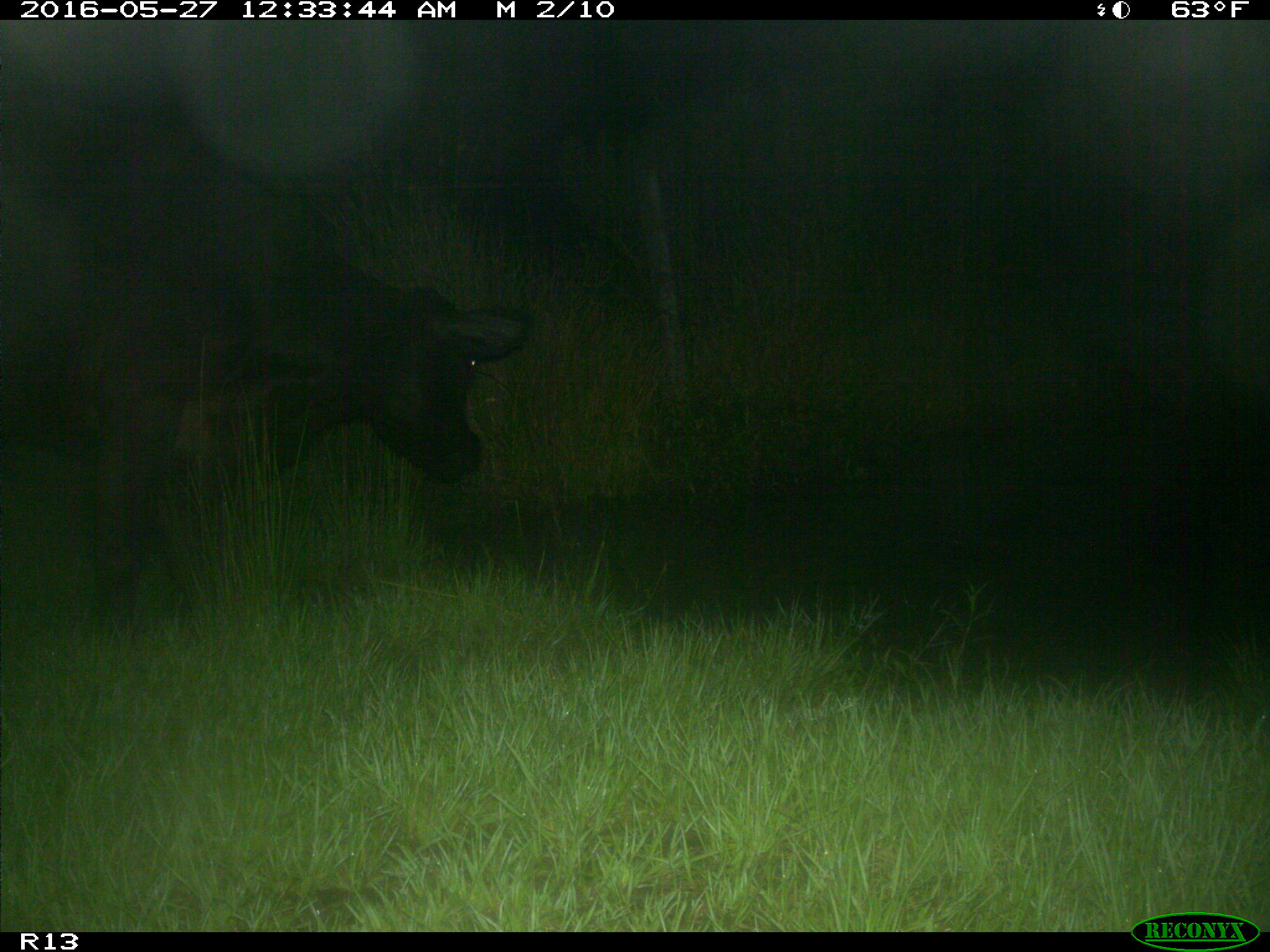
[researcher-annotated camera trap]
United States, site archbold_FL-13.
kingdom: Animalia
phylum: Chordata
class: Mammalia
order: Artiodactyla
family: Bovidae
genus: Bos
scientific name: Bos taurus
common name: domestic cow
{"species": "Bos taurus (domestic cow)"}